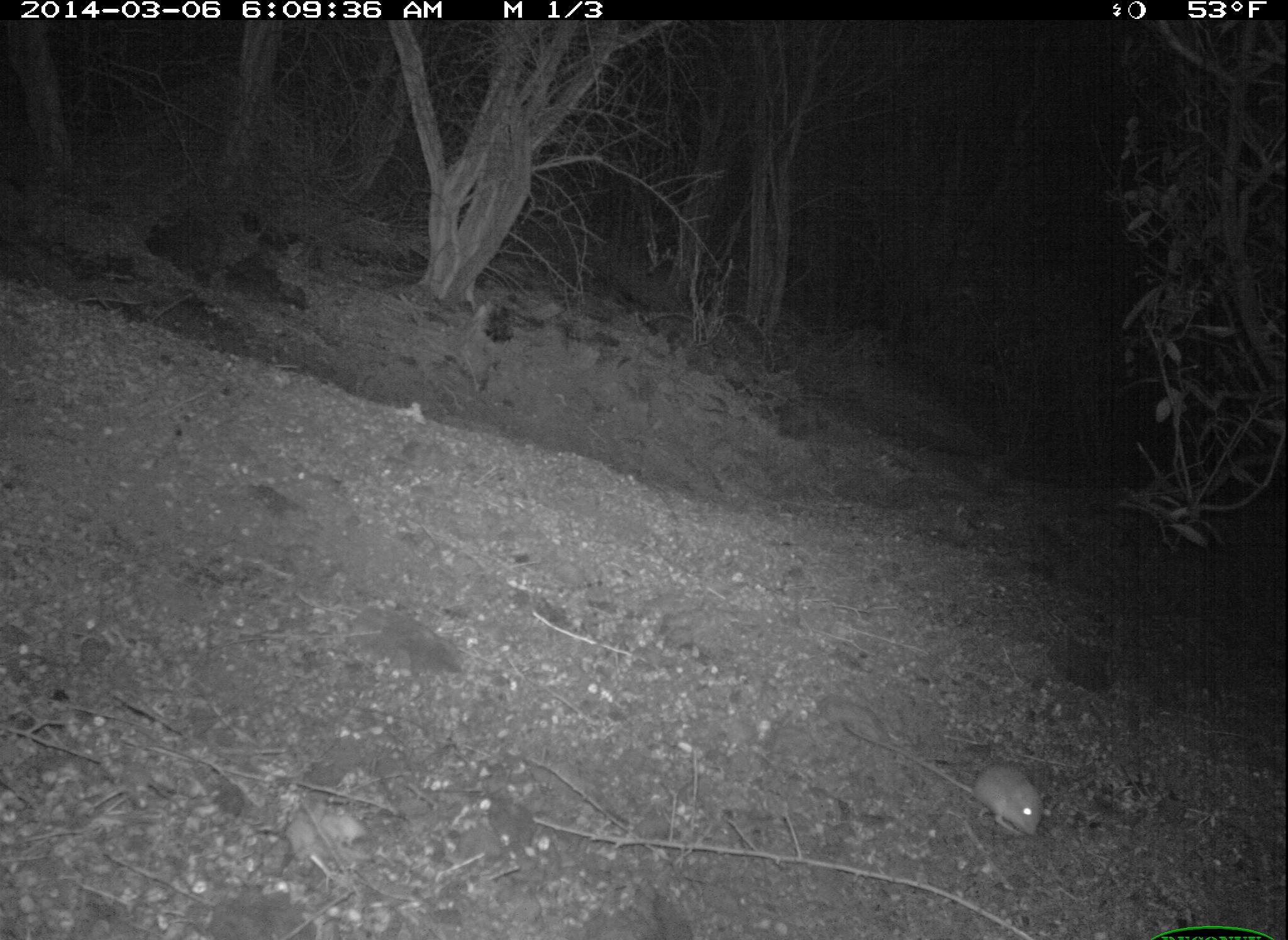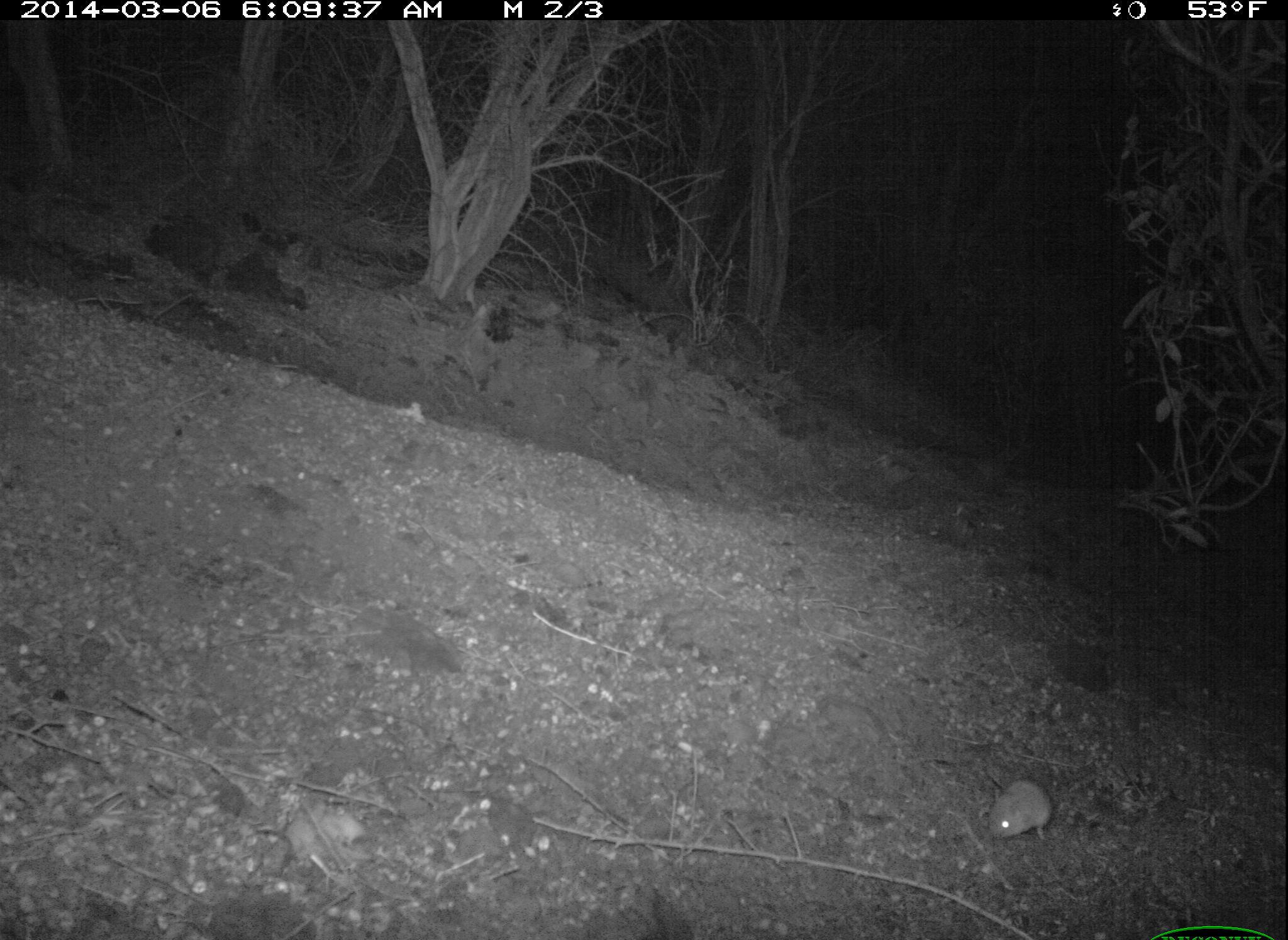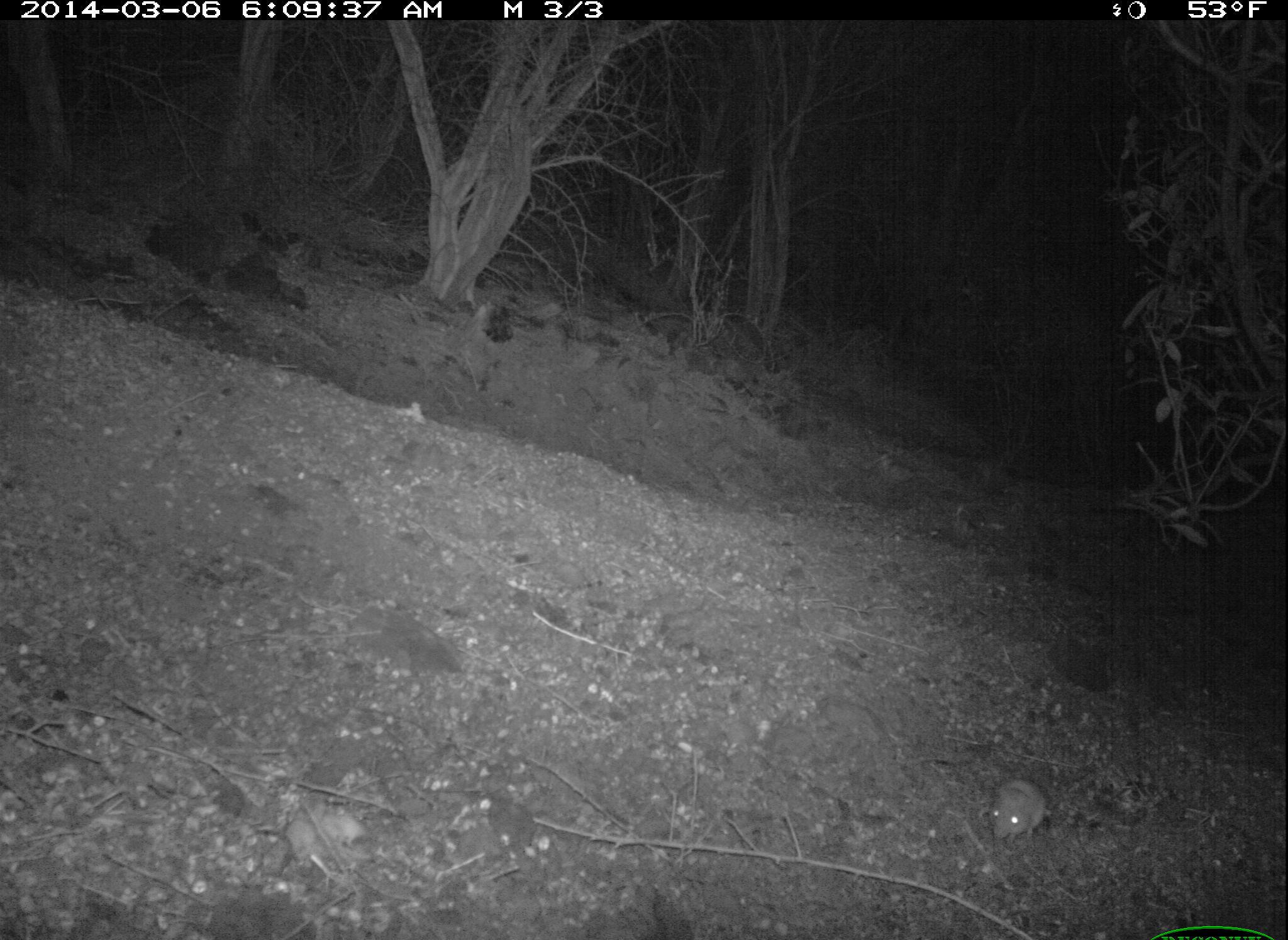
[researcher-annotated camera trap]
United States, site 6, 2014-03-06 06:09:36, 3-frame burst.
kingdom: Animalia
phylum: Chordata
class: Mammalia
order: Rodentia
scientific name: Rodentia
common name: rodent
Rodent (Rodentia).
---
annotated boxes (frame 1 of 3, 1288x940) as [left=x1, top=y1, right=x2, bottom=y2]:
rodent: [left=836, top=714, right=1045, bottom=838]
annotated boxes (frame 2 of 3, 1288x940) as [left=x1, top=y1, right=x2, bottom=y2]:
rodent: [left=982, top=761, right=1054, bottom=843]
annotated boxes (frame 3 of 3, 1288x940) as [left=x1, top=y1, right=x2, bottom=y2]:
rodent: [left=989, top=774, right=1052, bottom=855]